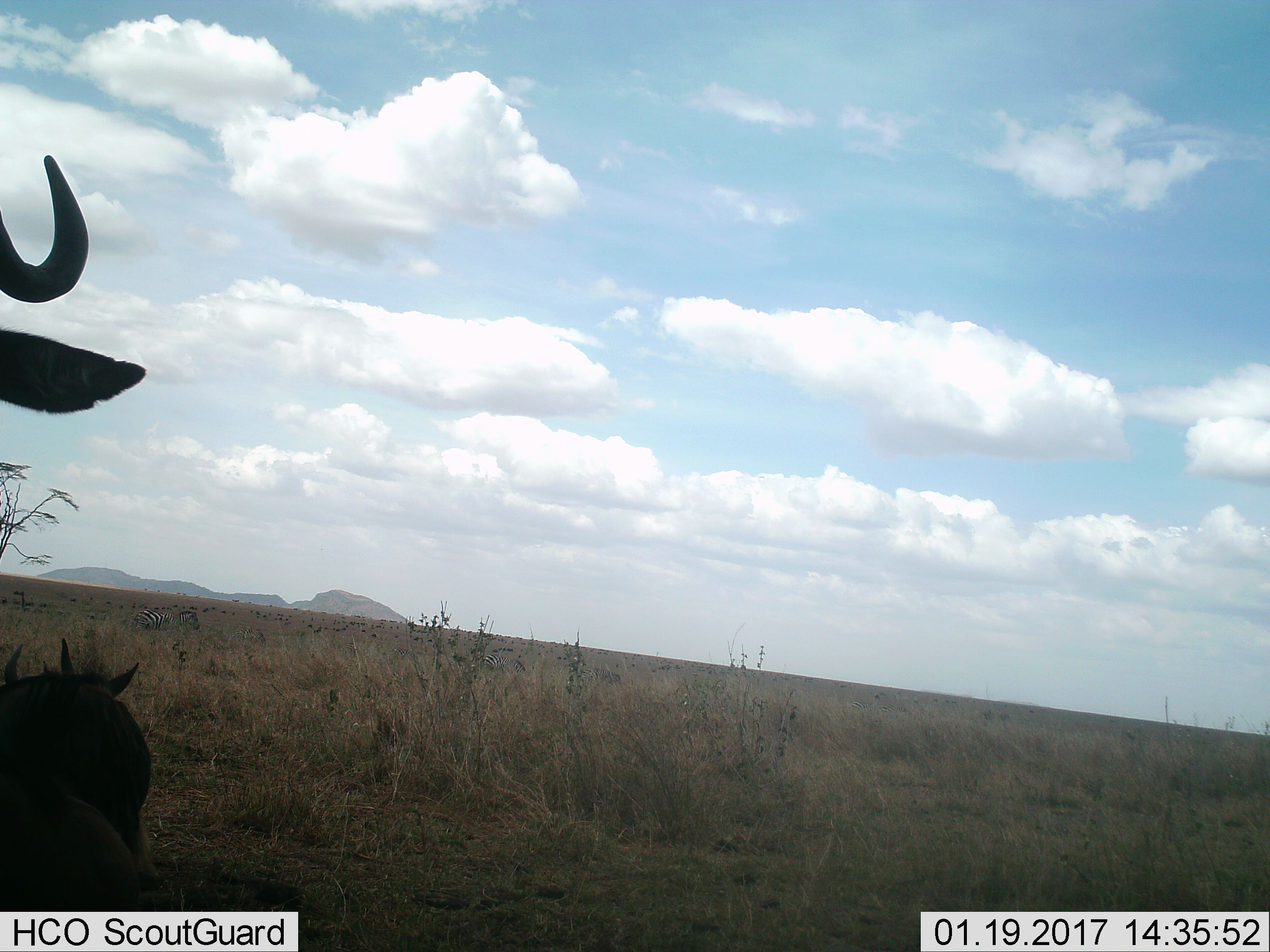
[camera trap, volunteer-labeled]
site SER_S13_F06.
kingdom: Animalia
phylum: Chordata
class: Mammalia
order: Artiodactyla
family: Bovidae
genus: Connochaetes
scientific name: Connochaetes taurinus taurinus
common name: blue wildebeest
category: wildebeestblue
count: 2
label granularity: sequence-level